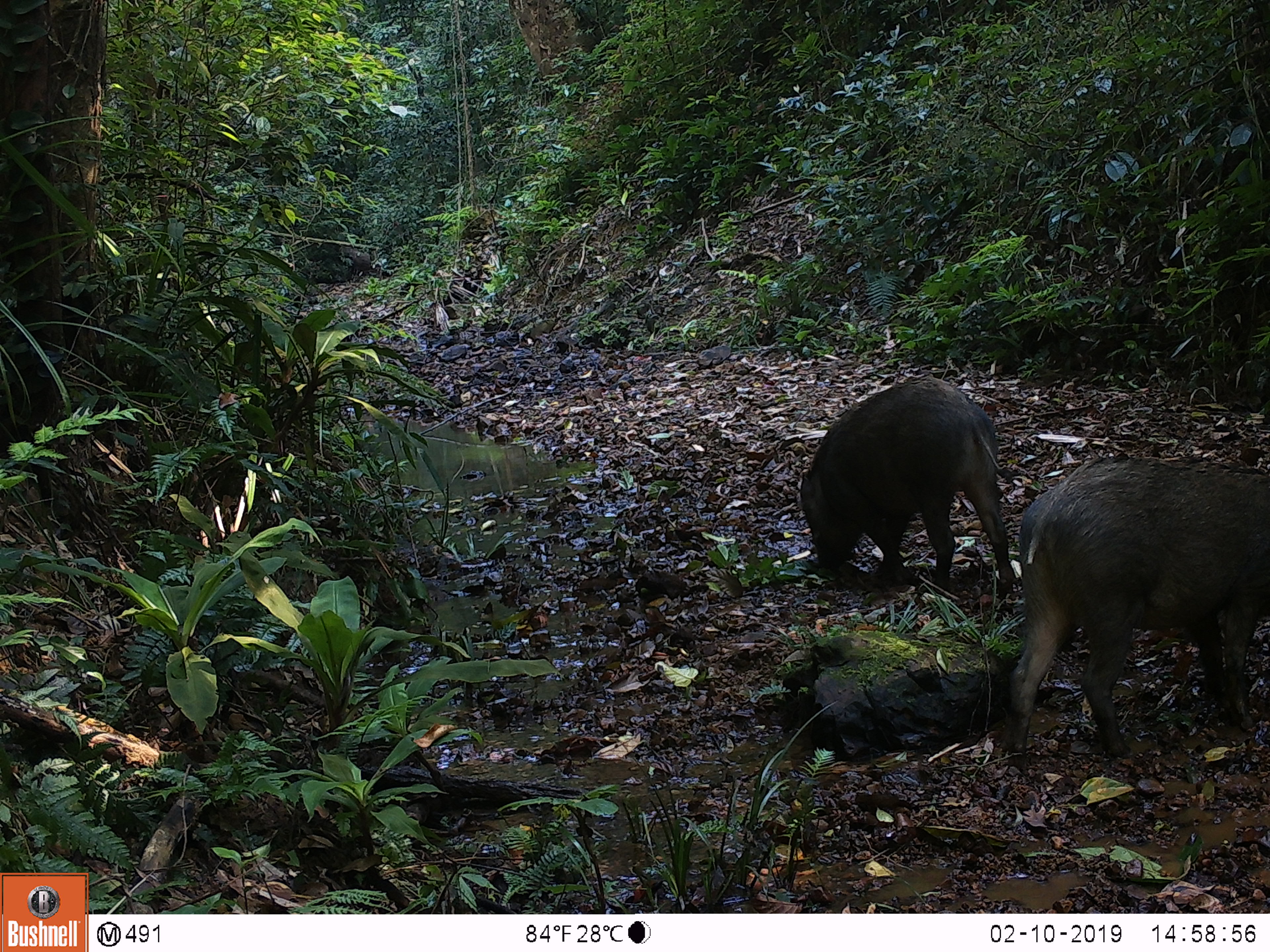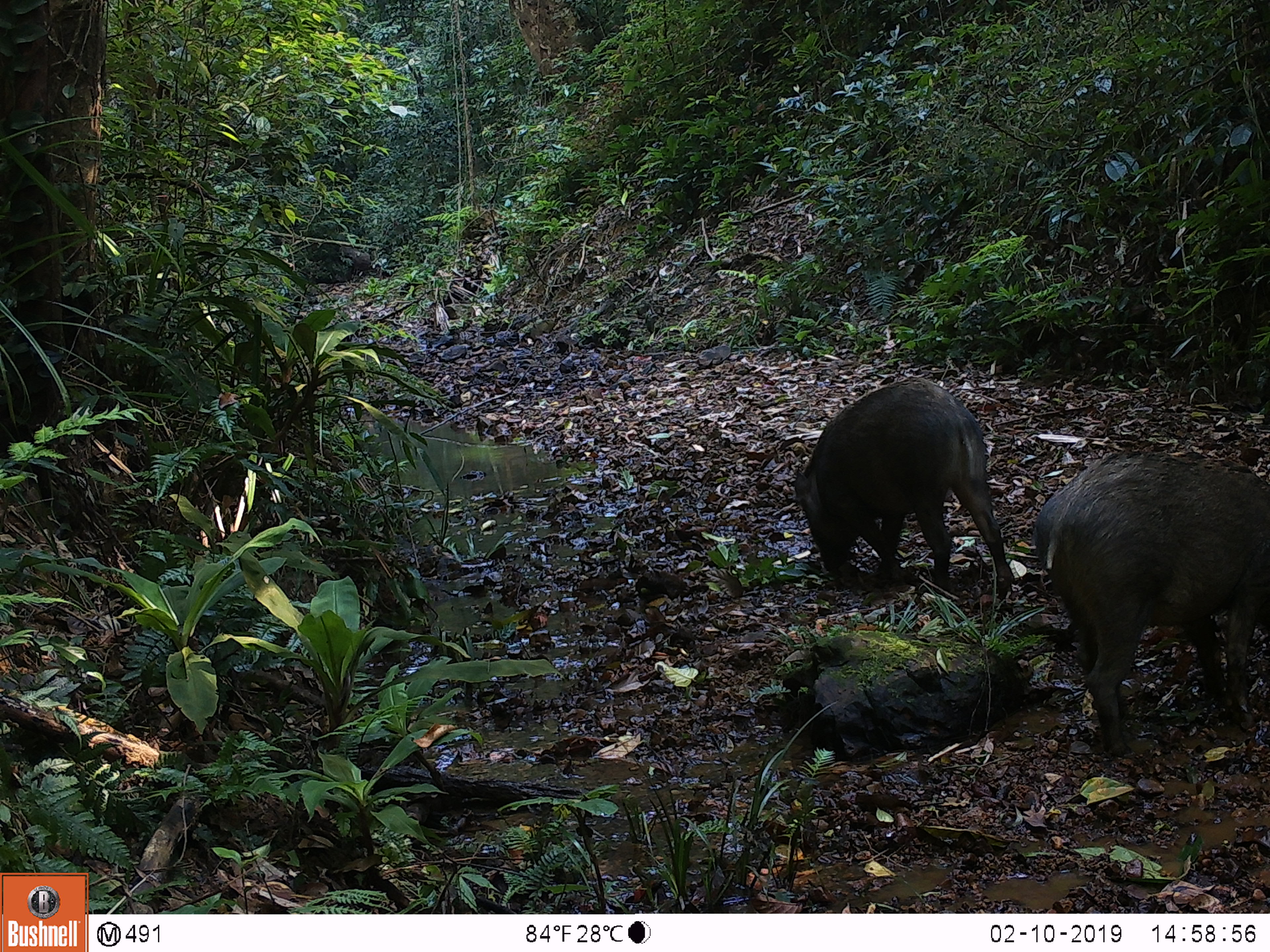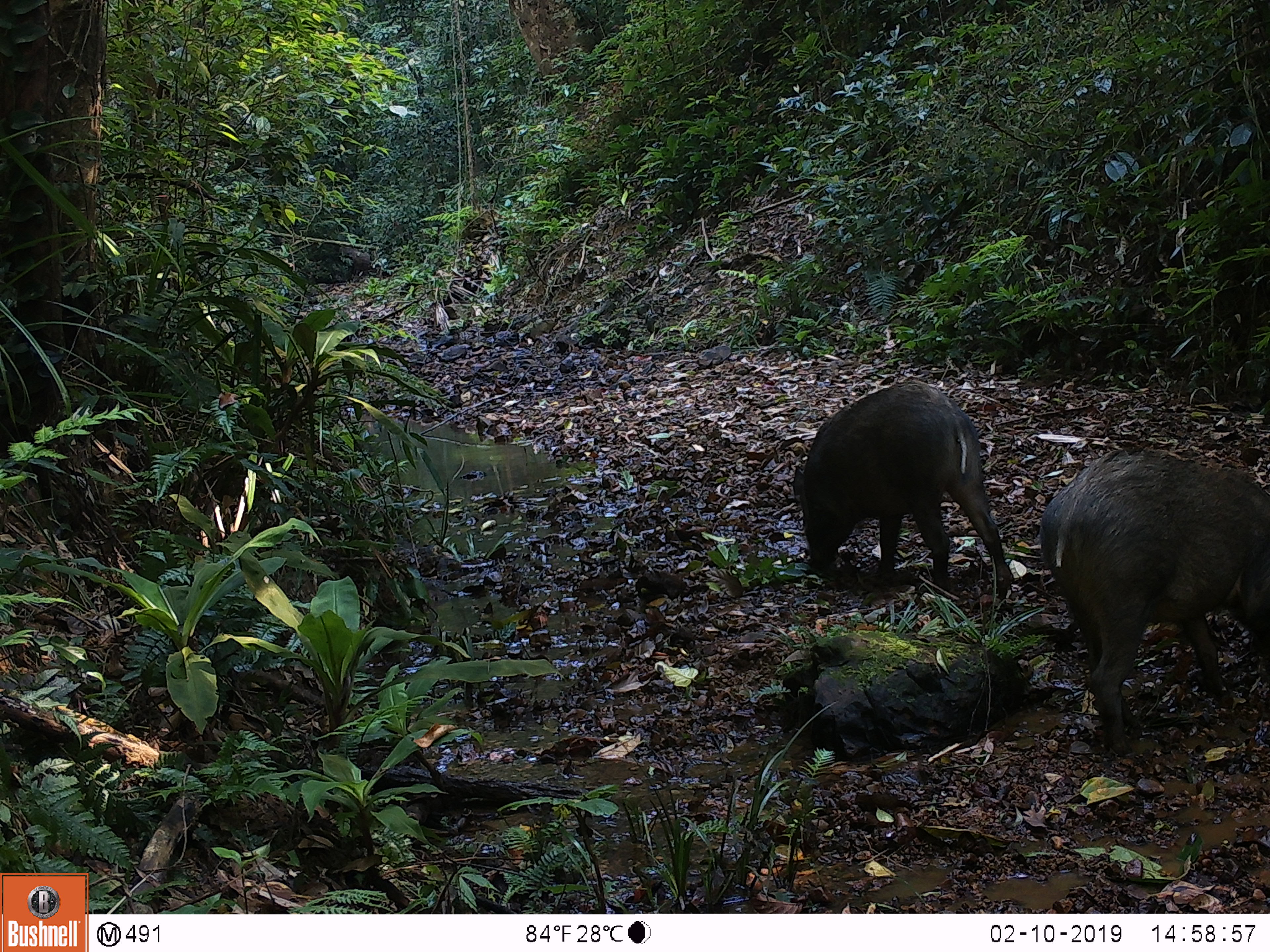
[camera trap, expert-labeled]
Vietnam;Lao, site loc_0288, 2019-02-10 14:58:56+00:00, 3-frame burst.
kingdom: Animalia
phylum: Chordata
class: Mammalia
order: Artiodactyla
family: Suidae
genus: Sus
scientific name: Sus scrofa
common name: eurasian wild pig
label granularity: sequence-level